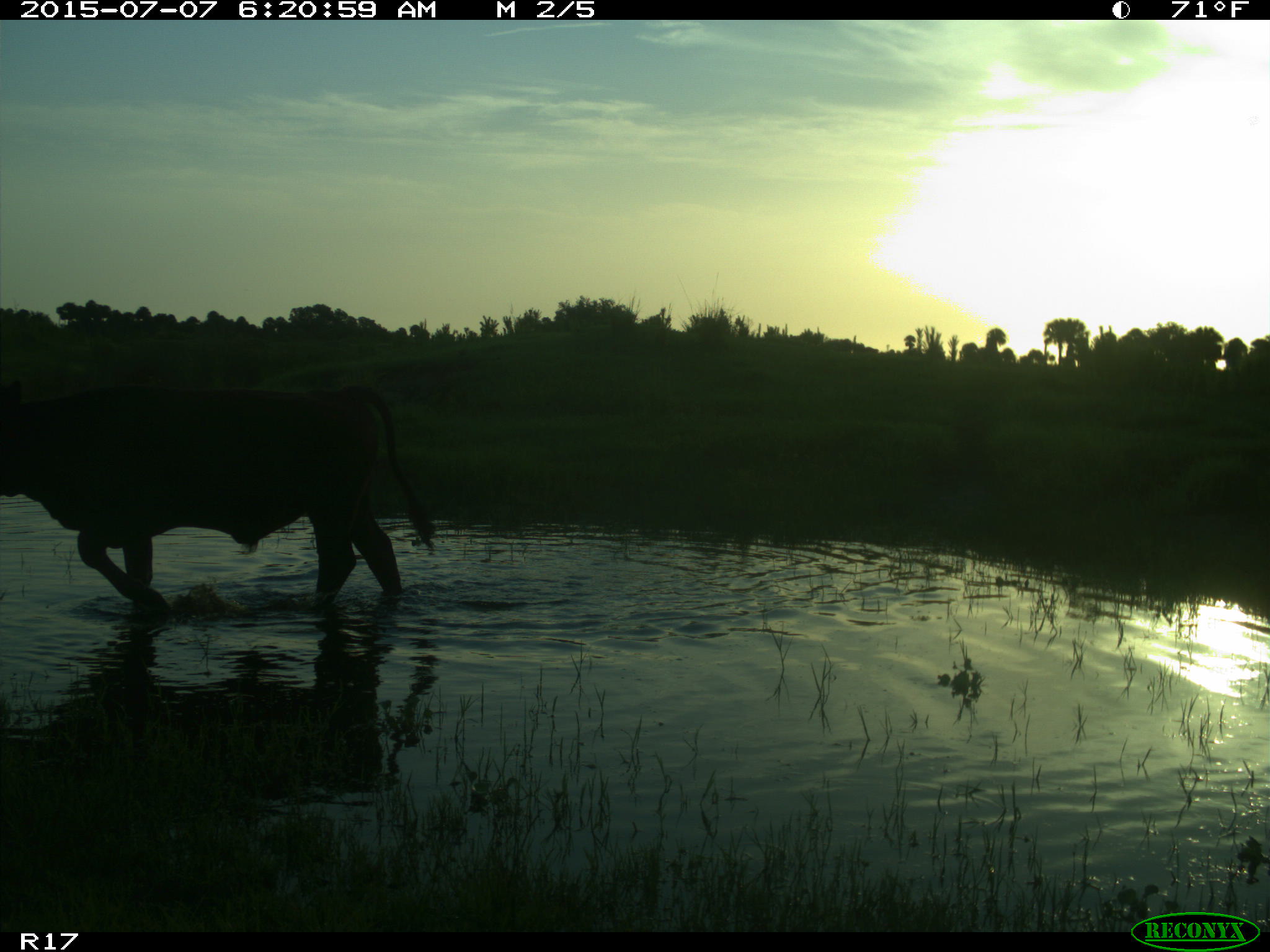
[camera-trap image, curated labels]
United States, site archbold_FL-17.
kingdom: Animalia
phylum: Chordata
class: Mammalia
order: Artiodactyla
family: Bovidae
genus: Bos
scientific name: Bos taurus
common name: domestic cow